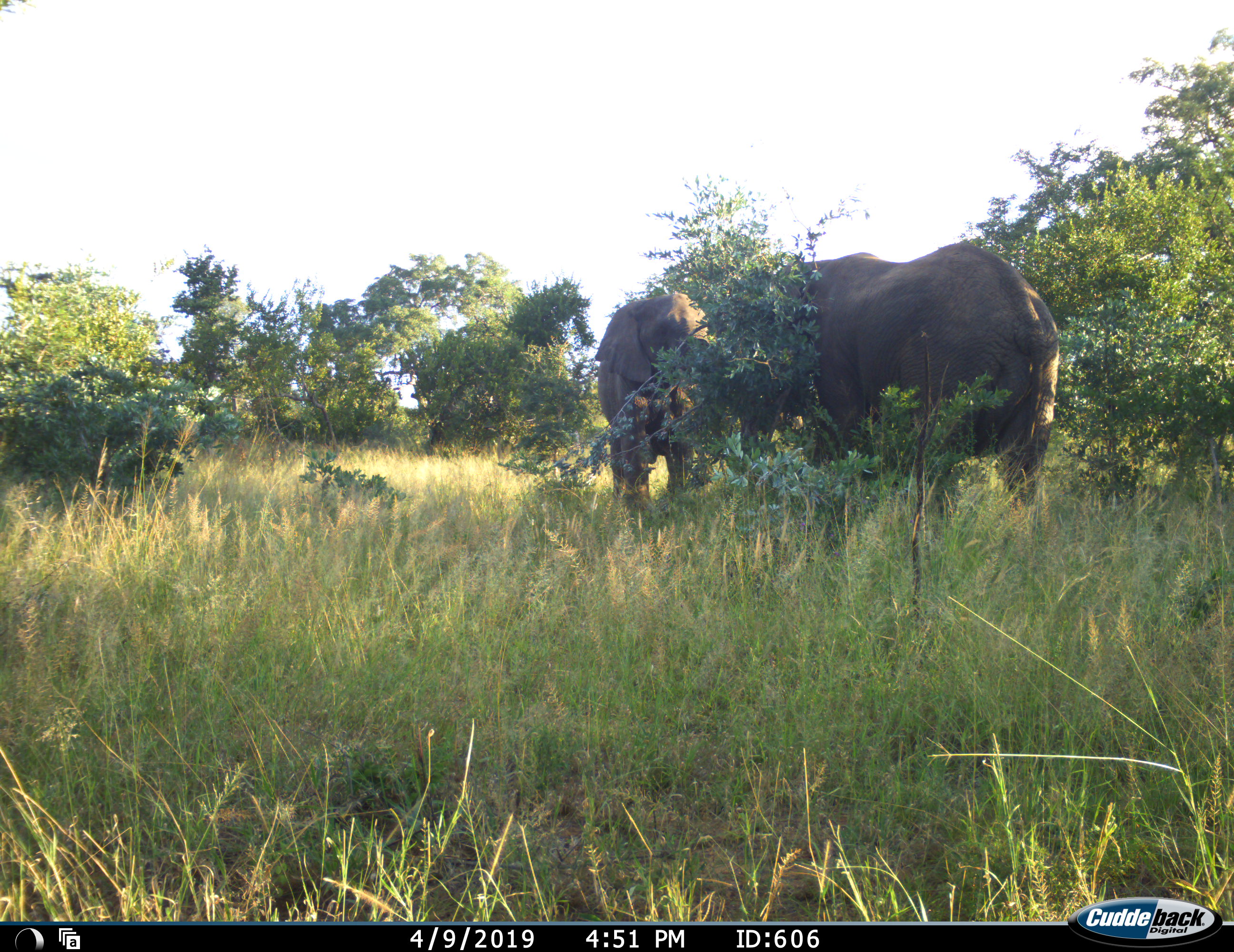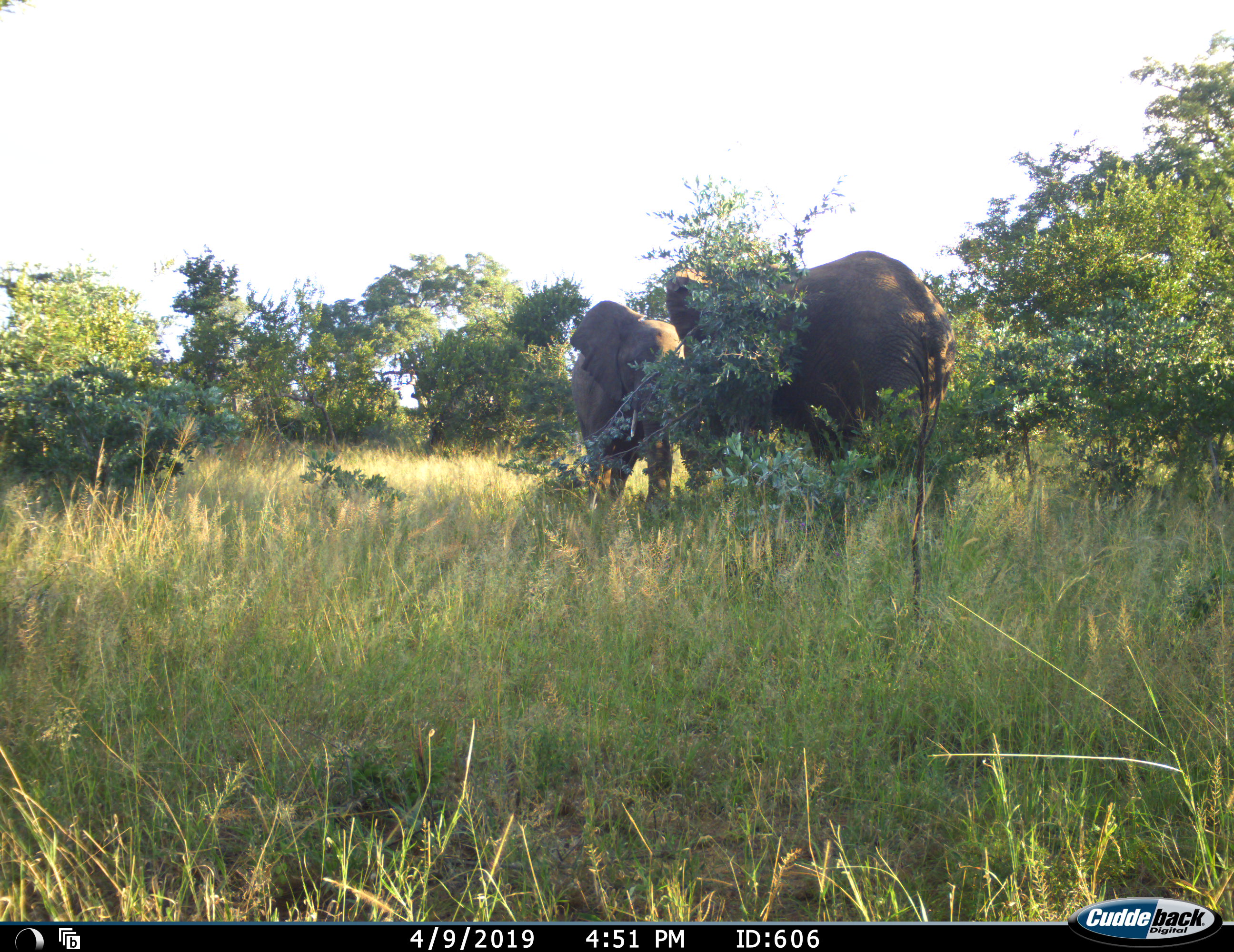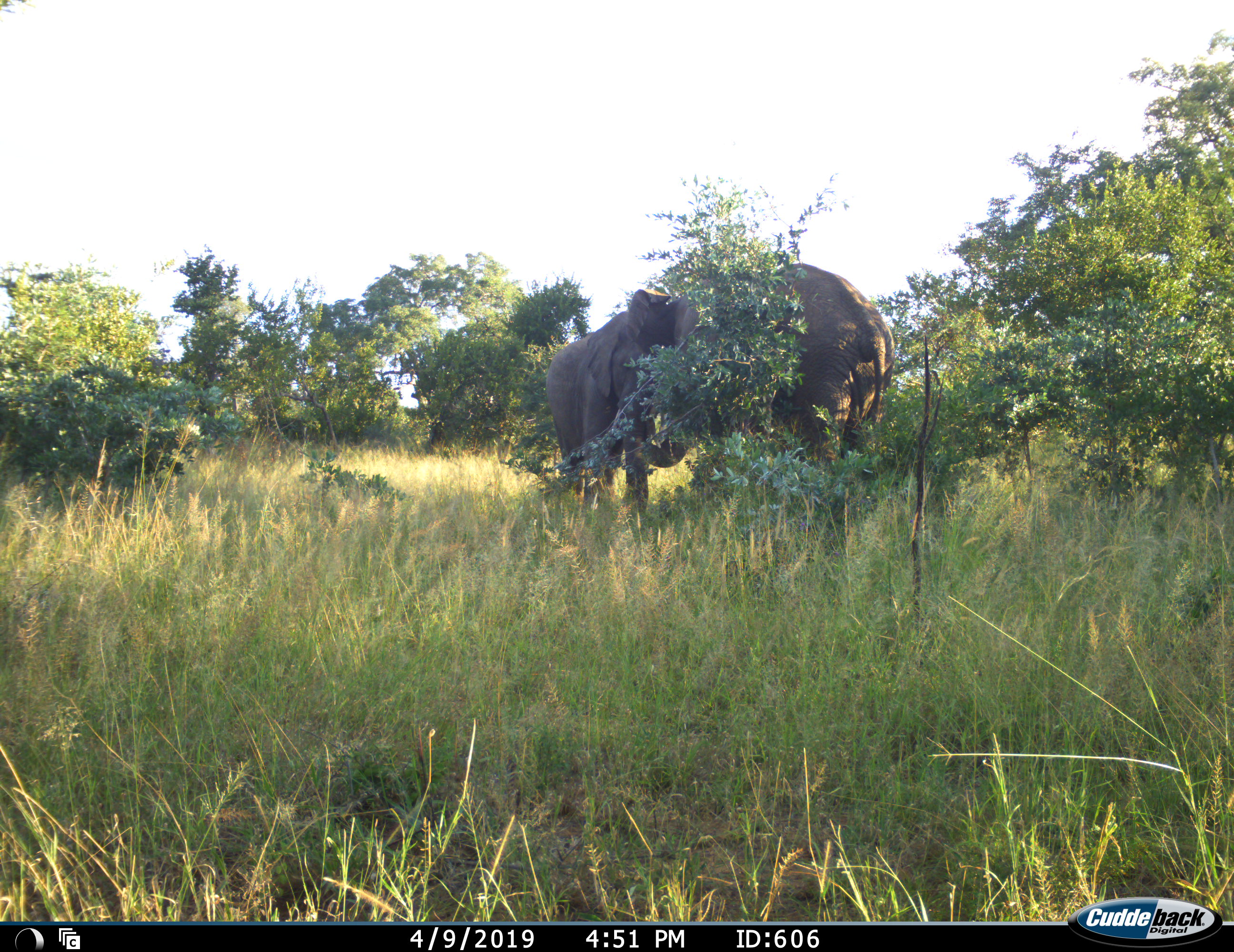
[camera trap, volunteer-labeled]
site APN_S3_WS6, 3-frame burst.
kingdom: Animalia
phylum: Chordata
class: Mammalia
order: Proboscidea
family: Elephantidae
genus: Loxodonta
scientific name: Loxodonta africana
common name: african bush elephant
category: elephant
Elephant (african bush elephant) (Loxodonta africana), count 2. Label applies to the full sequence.